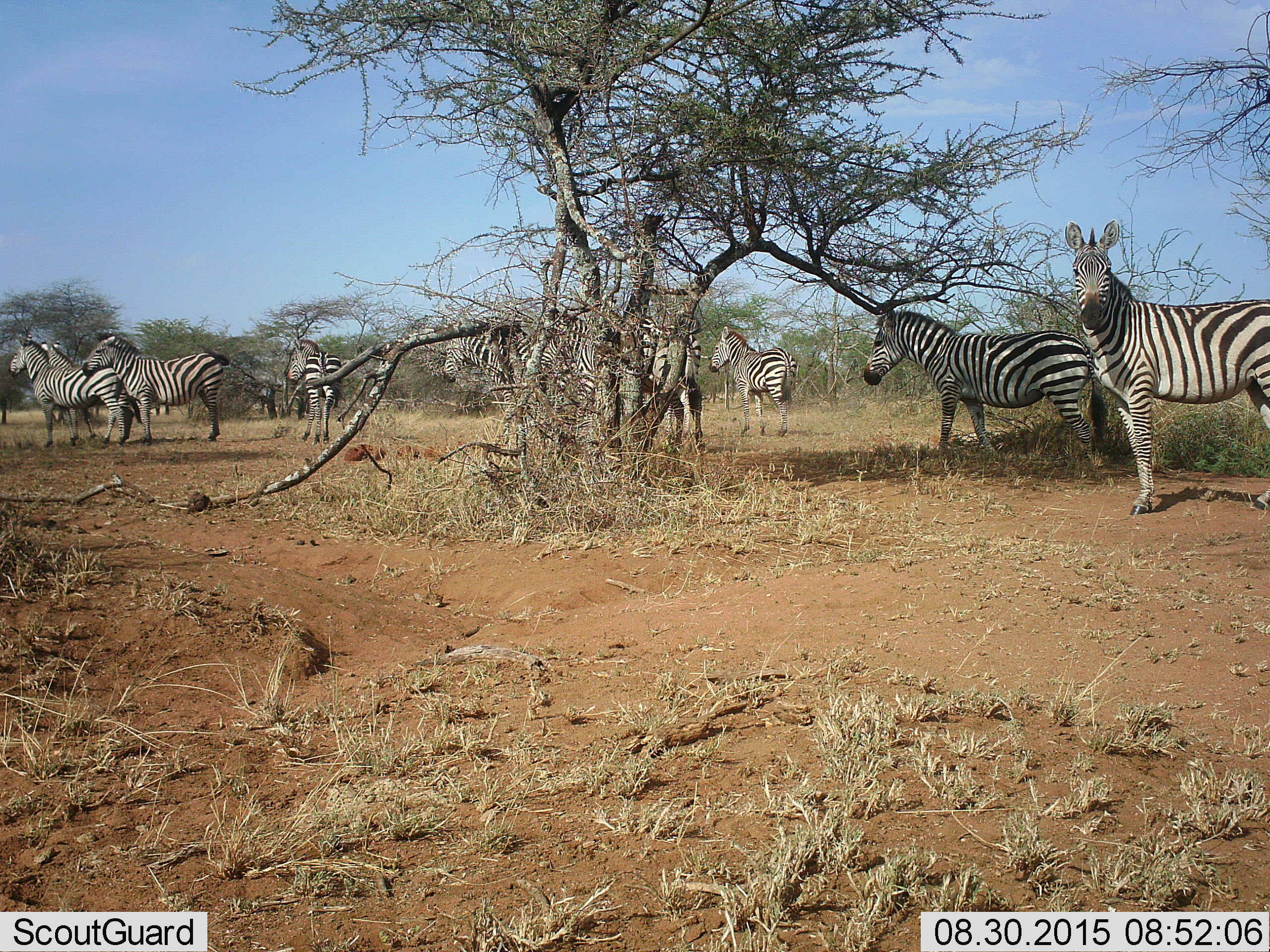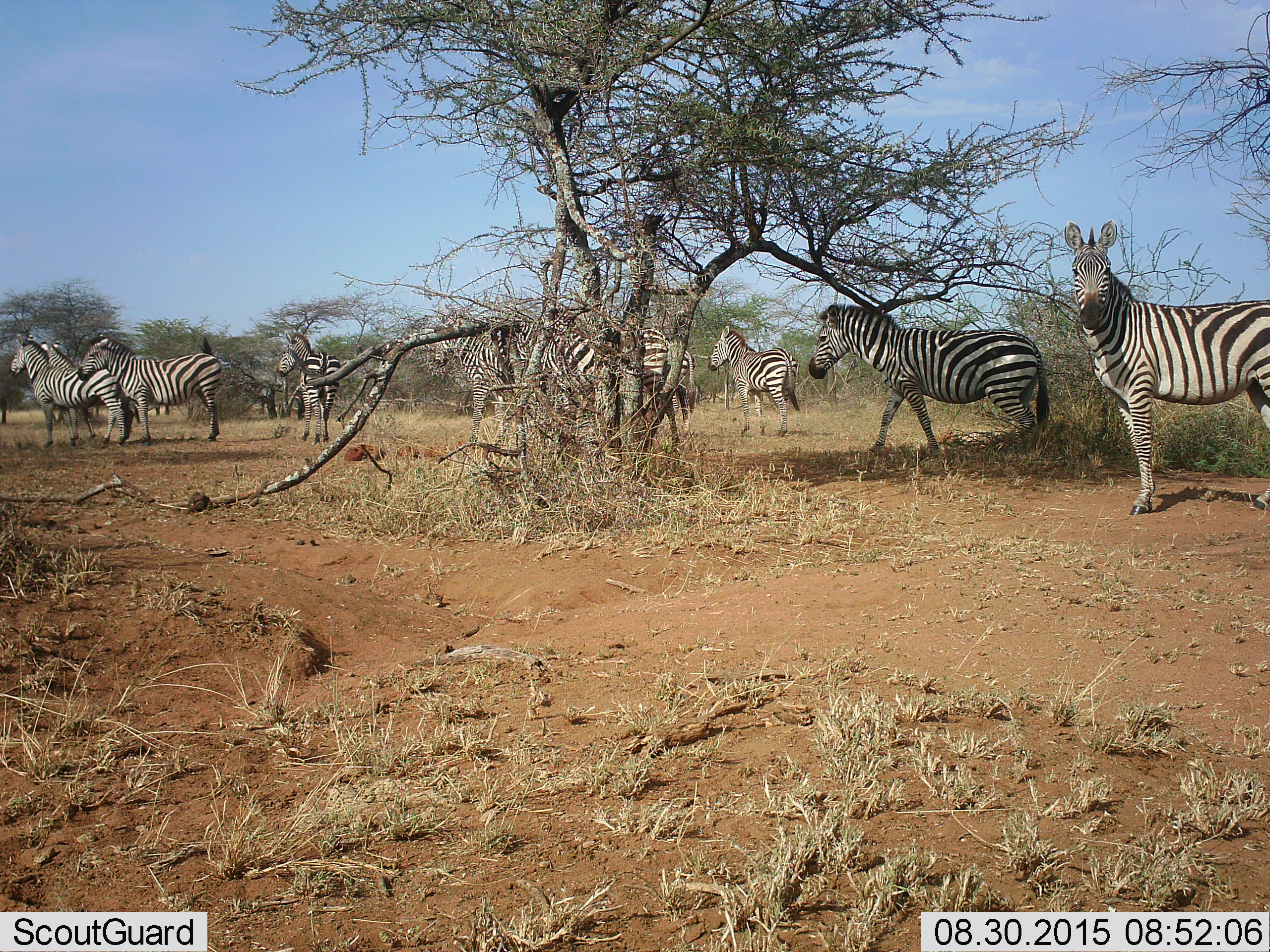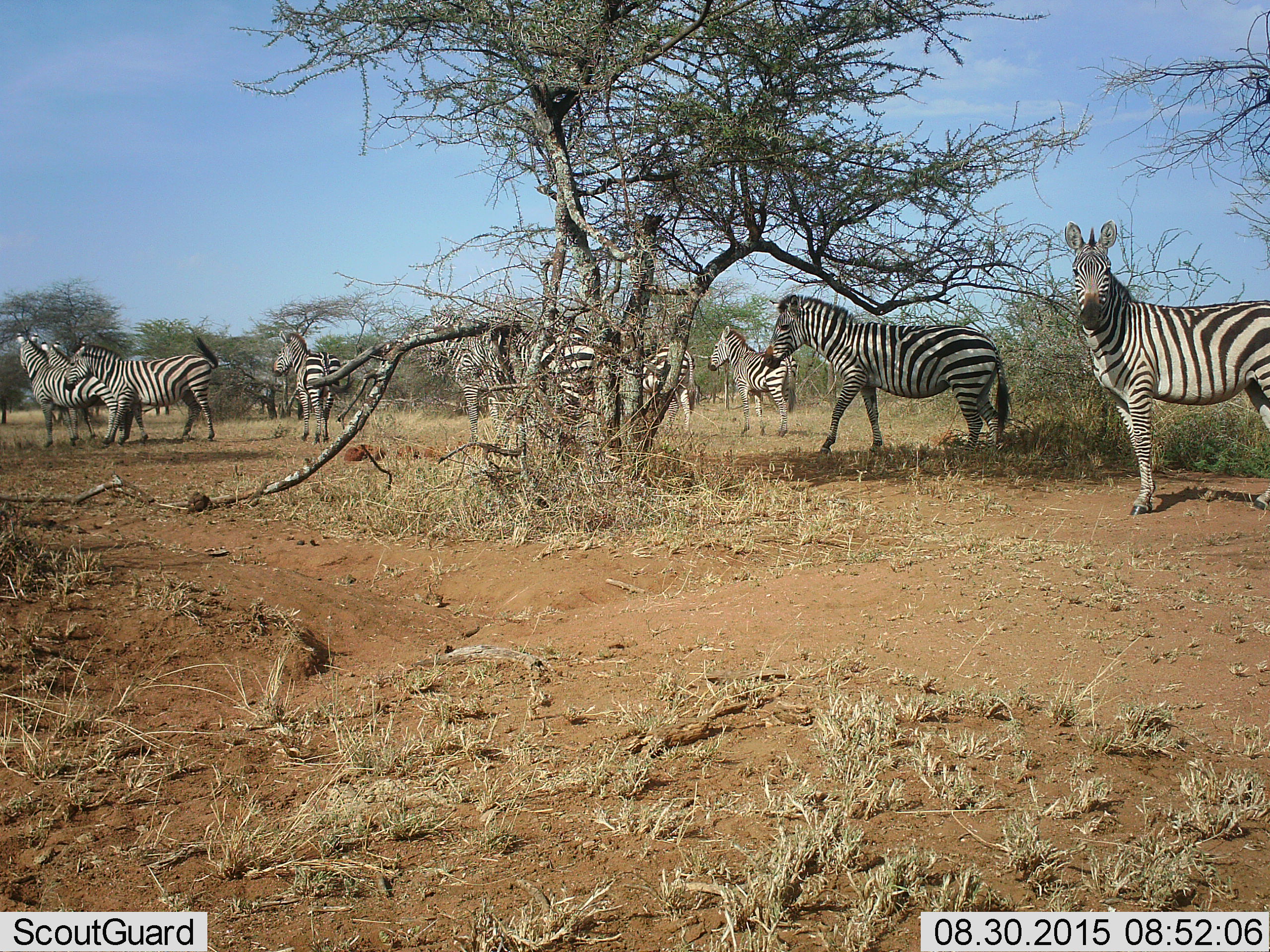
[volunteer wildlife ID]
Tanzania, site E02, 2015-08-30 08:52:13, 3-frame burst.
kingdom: Animalia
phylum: Chordata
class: Mammalia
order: Perissodactyla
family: Equidae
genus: Equus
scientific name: Equus quagga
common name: plains zebra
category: zebra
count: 10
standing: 80%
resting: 0%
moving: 70%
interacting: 0%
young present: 0%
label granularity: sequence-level